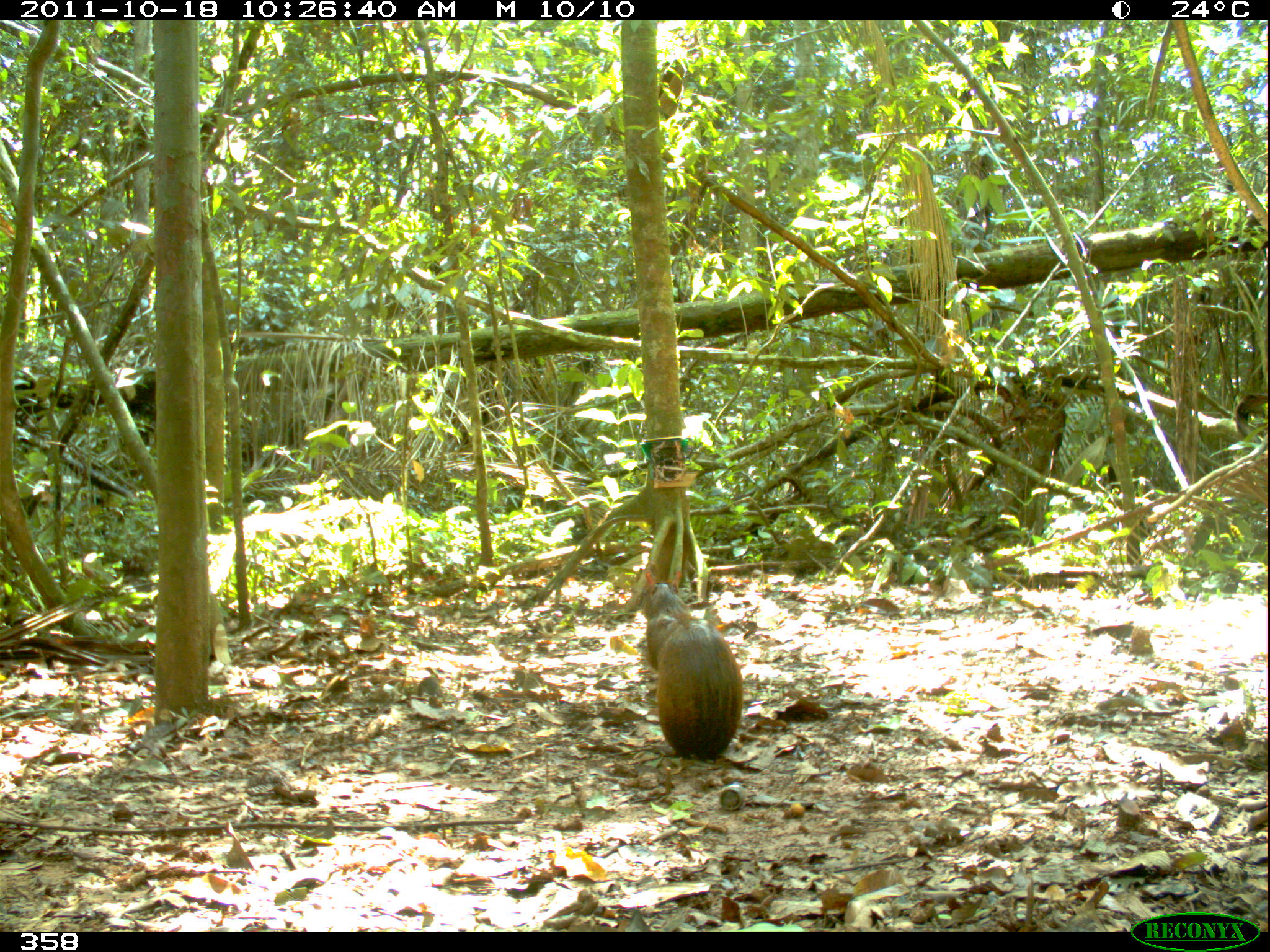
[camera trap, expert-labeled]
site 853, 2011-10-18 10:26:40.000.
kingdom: Animalia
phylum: Chordata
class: Mammalia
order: Rodentia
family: Dasyproctidae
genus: Dasyprocta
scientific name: Dasyprocta punctata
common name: central american agouti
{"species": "Dasyprocta punctata (central american agouti)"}